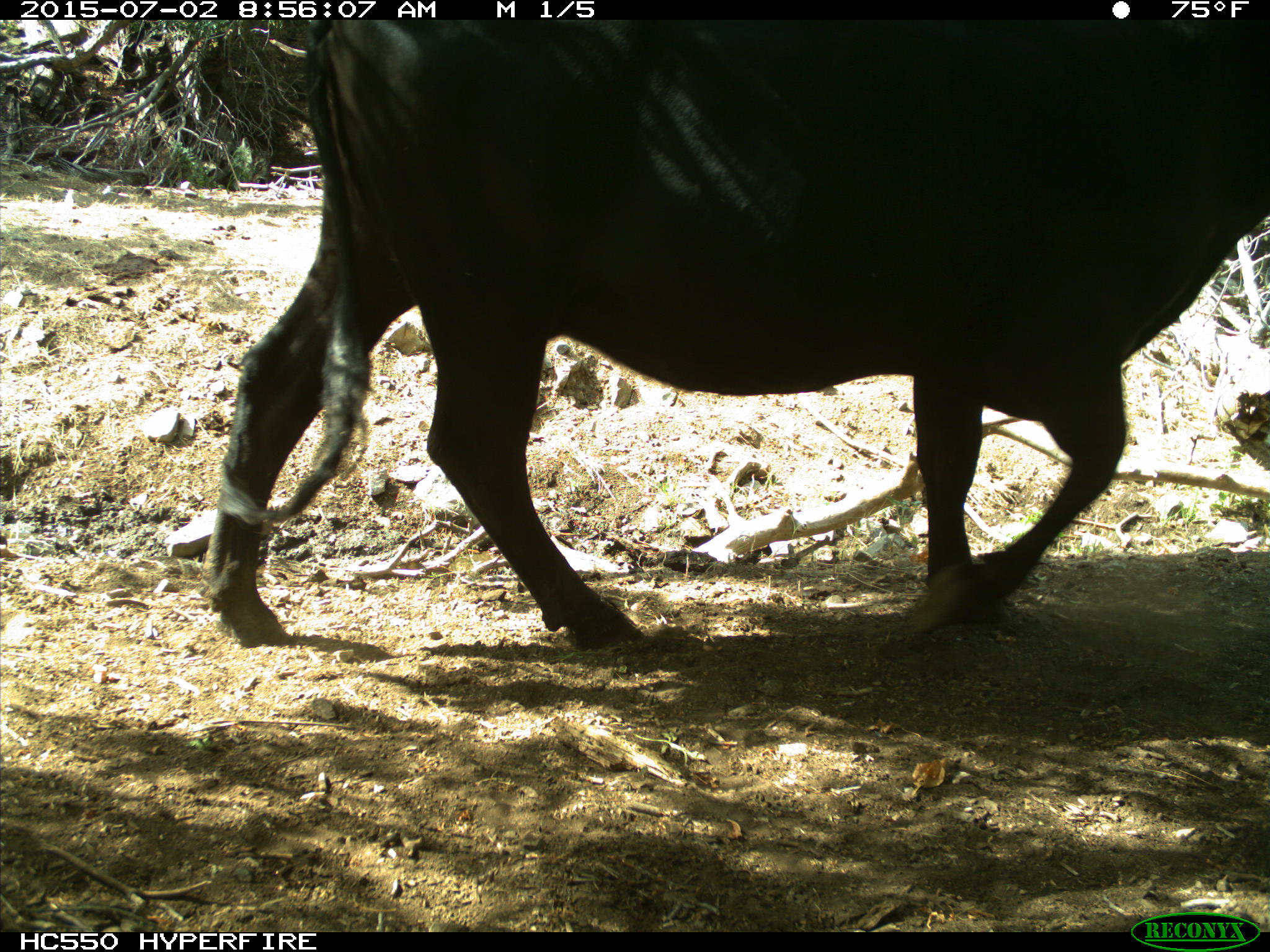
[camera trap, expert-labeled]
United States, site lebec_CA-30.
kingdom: Animalia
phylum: Chordata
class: Mammalia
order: Artiodactyla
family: Bovidae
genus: Bos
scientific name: Bos taurus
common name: domestic cow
Bos taurus (domestic cow).